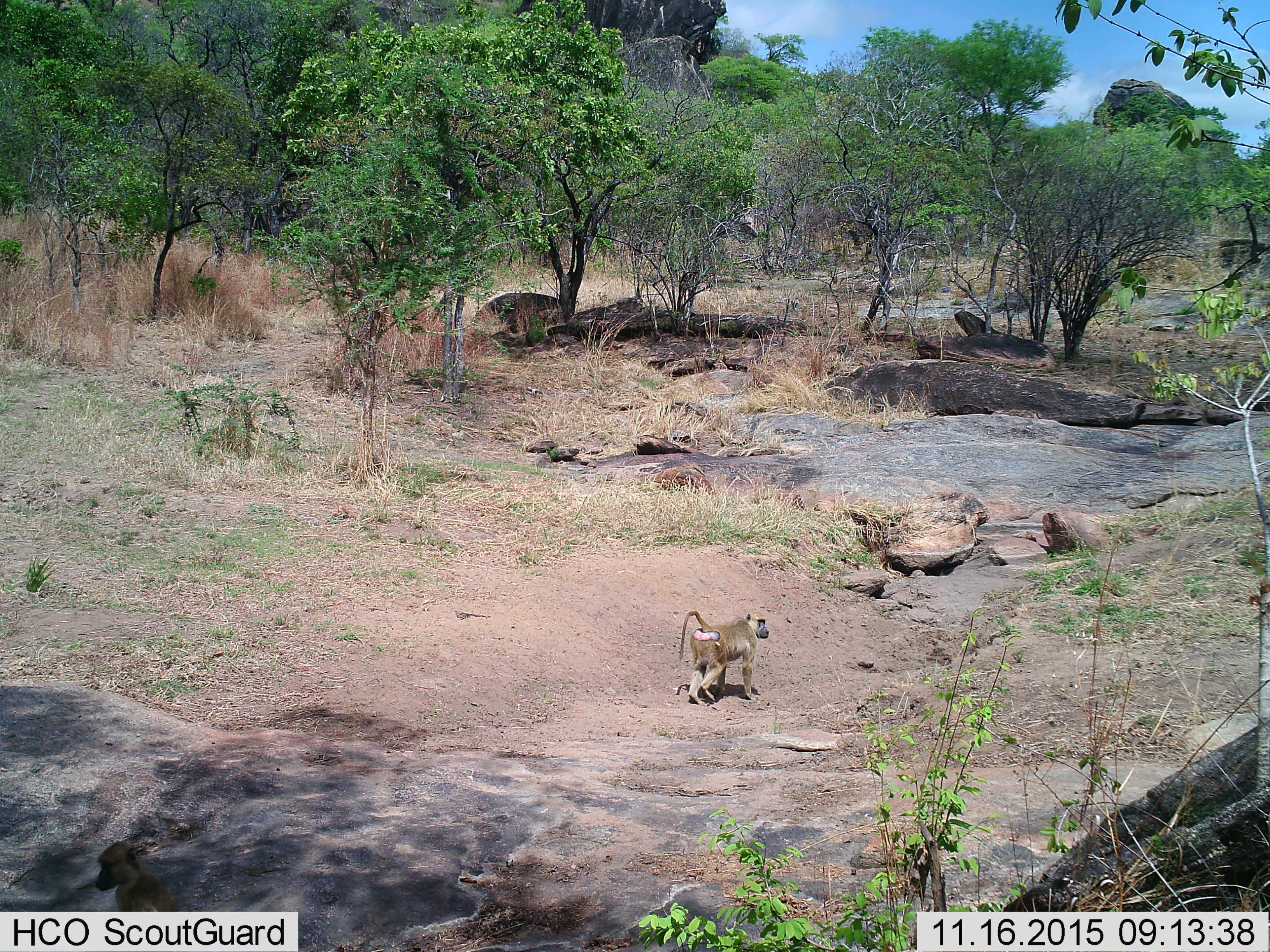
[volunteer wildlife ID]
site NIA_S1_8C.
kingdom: Animalia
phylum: Chordata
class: Mammalia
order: Primates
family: Cercopithecidae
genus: Papio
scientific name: Papio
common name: baboon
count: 1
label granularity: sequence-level